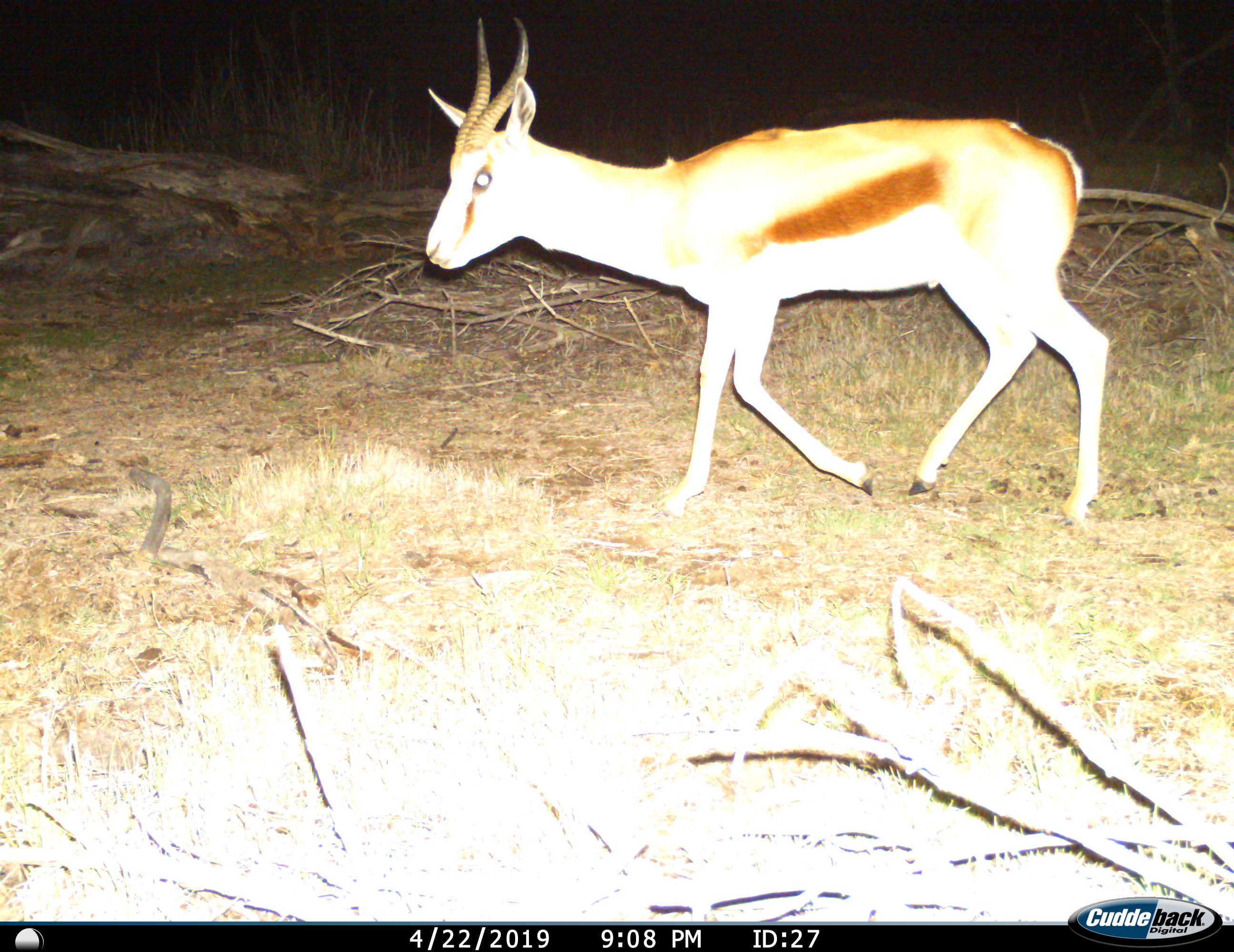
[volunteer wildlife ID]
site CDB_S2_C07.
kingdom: Animalia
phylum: Chordata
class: Mammalia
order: Artiodactyla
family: Bovidae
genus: Antidorcas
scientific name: Antidorcas marsupialis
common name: springbok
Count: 1.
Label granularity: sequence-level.